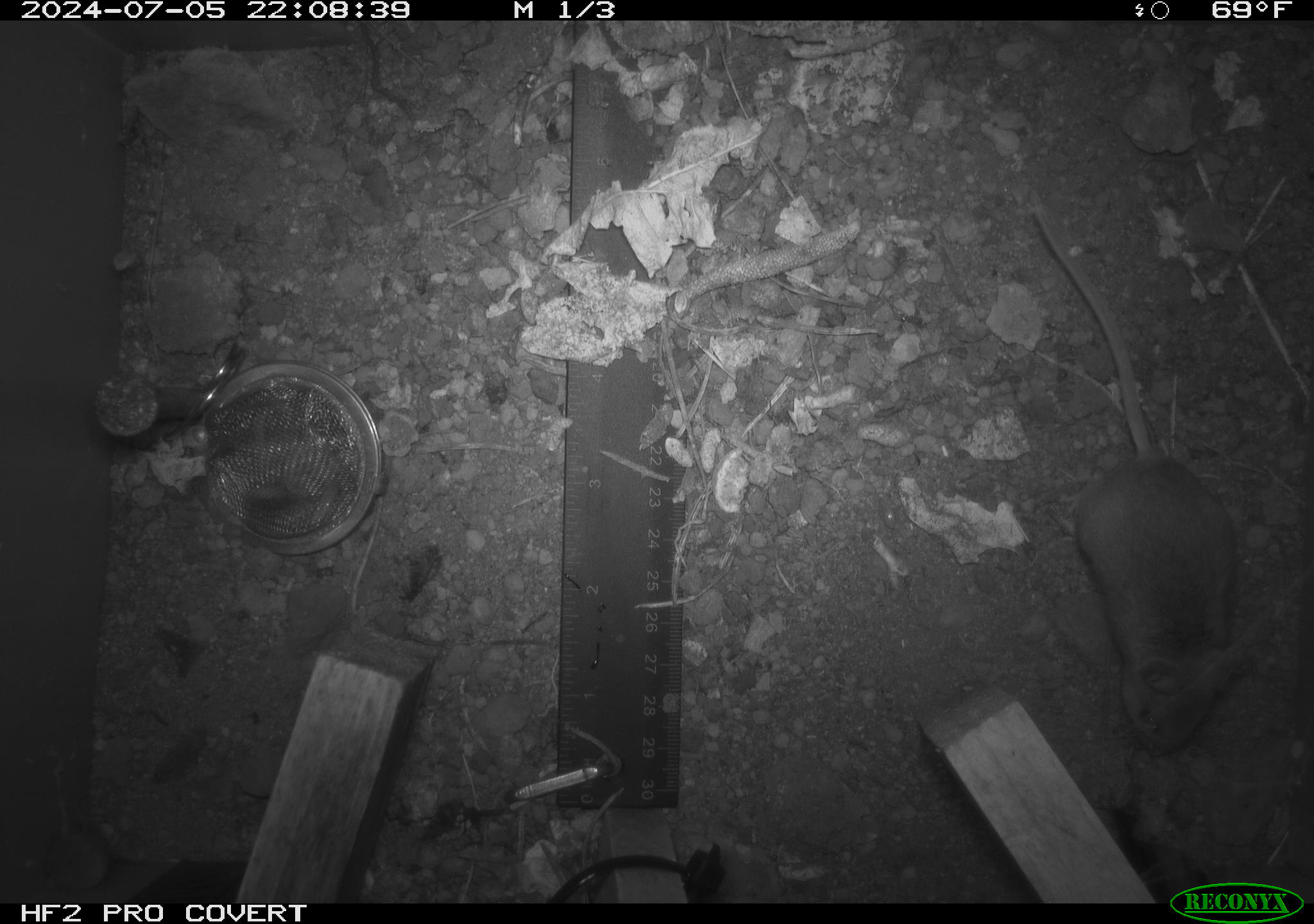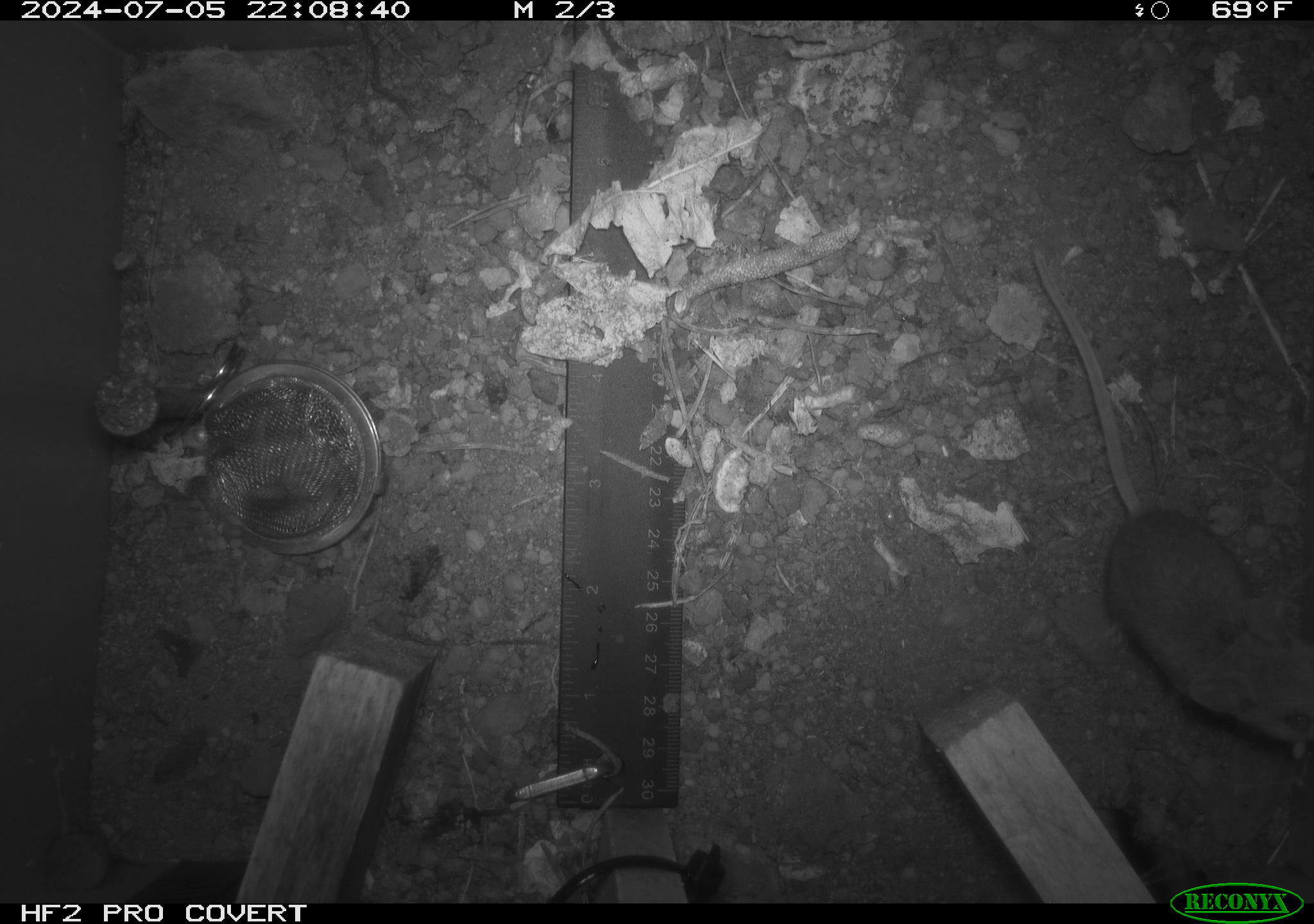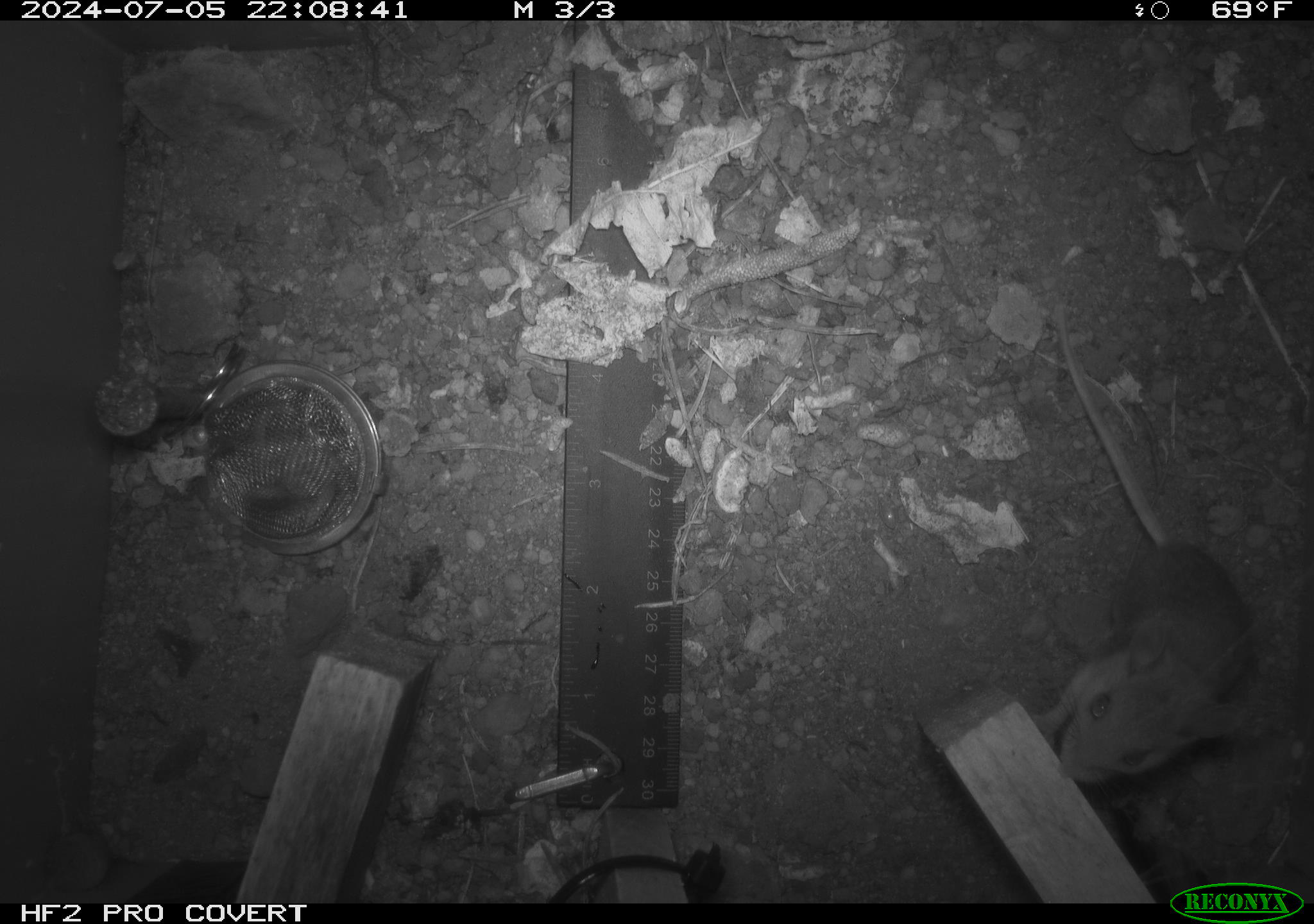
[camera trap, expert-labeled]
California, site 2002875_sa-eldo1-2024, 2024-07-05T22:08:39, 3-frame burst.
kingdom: Animalia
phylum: Chordata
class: Mammalia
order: Rodentia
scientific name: Rodentia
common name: mouse species